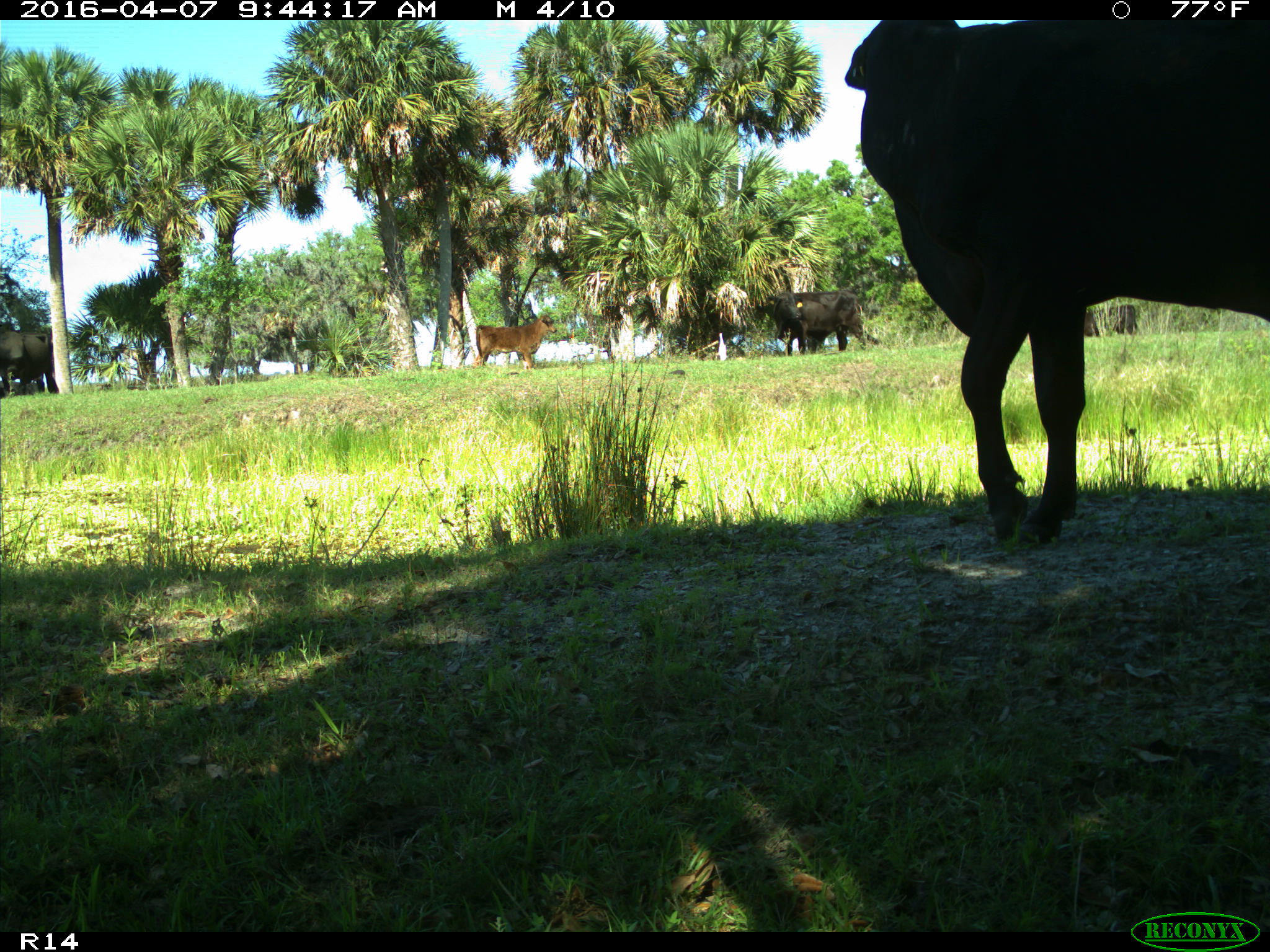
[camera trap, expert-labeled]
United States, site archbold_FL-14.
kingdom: Animalia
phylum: Chordata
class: Mammalia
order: Artiodactyla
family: Bovidae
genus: Bos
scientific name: Bos taurus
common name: domestic cow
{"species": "Bos taurus (domestic cow)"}